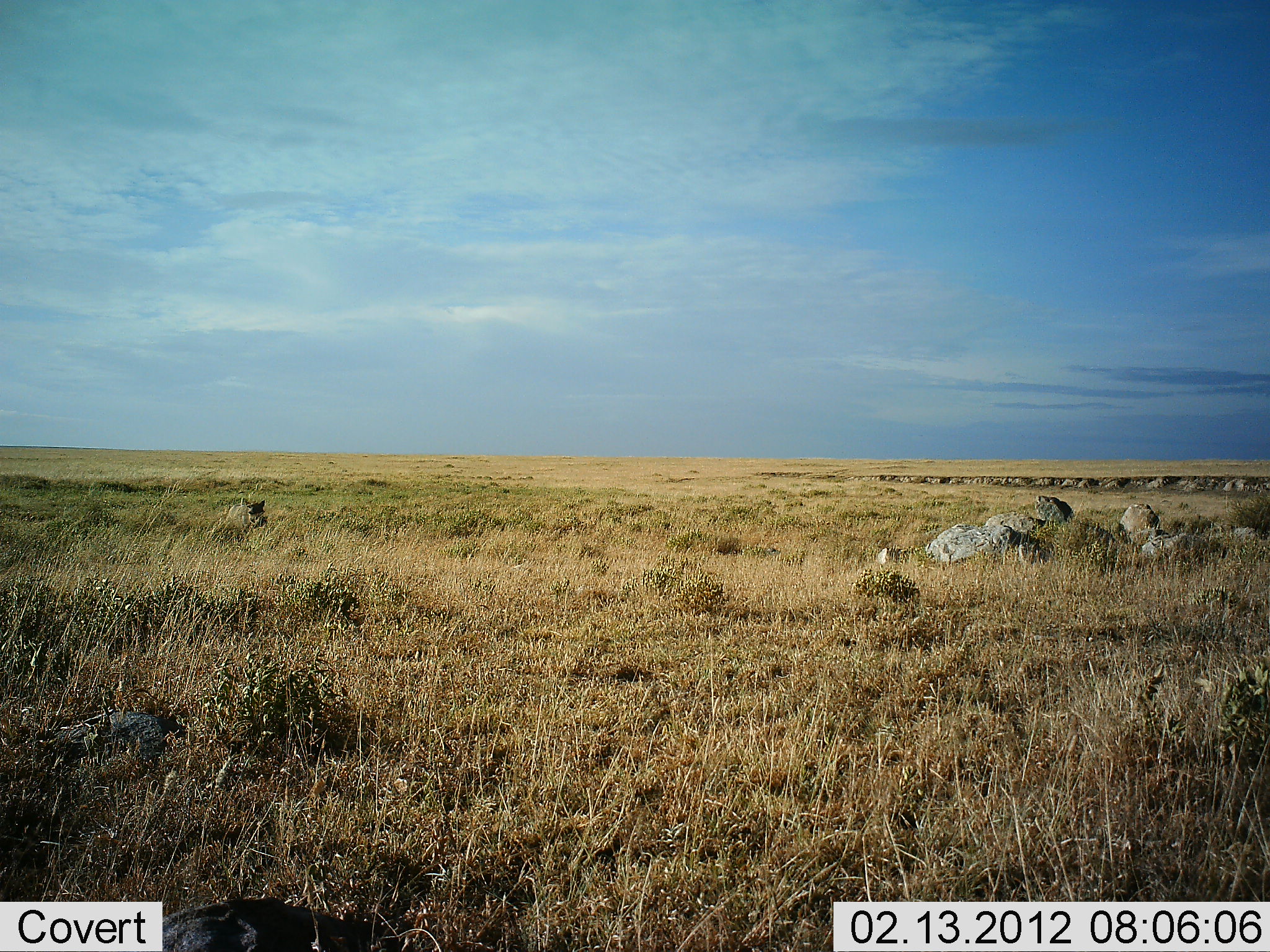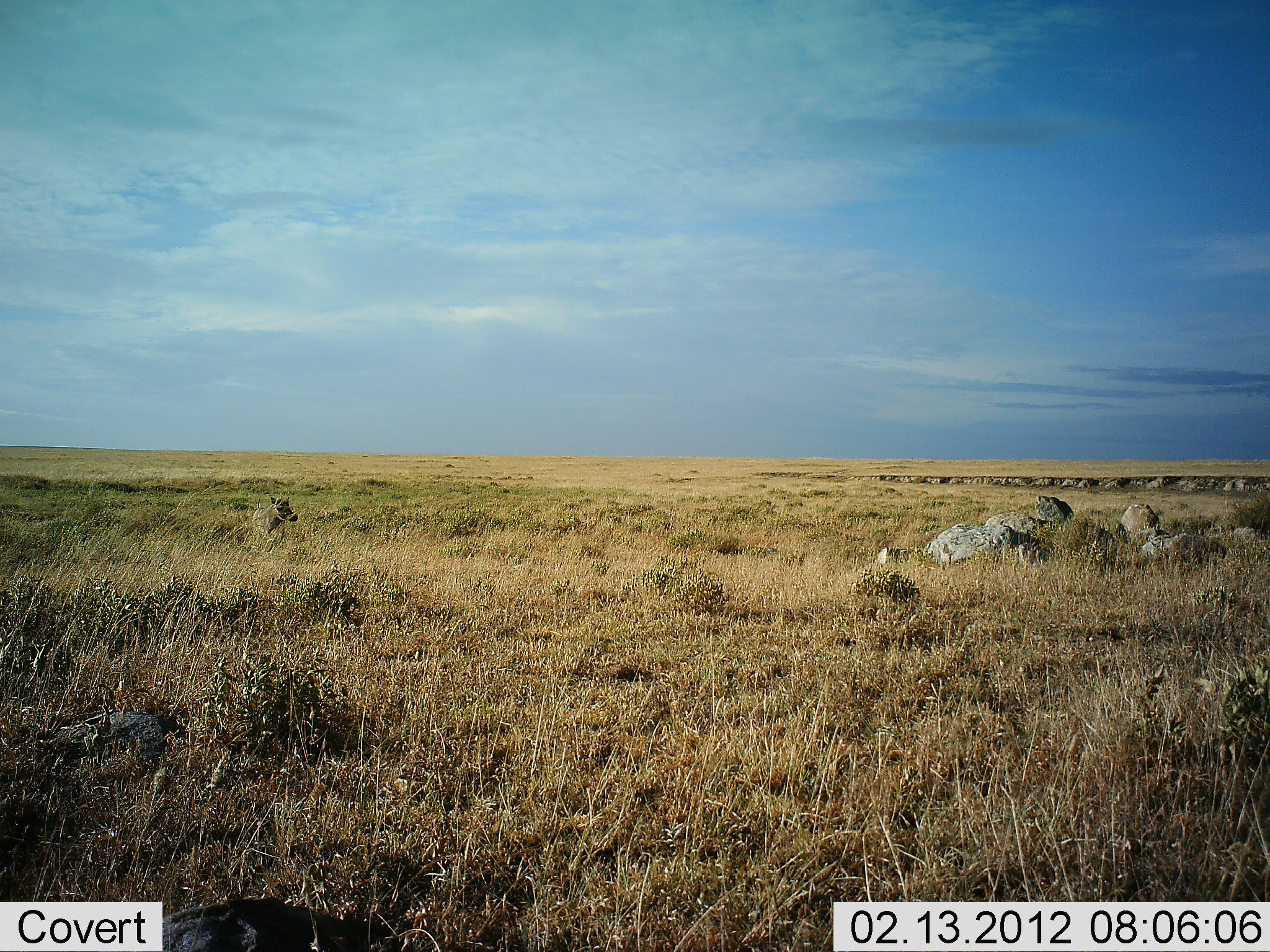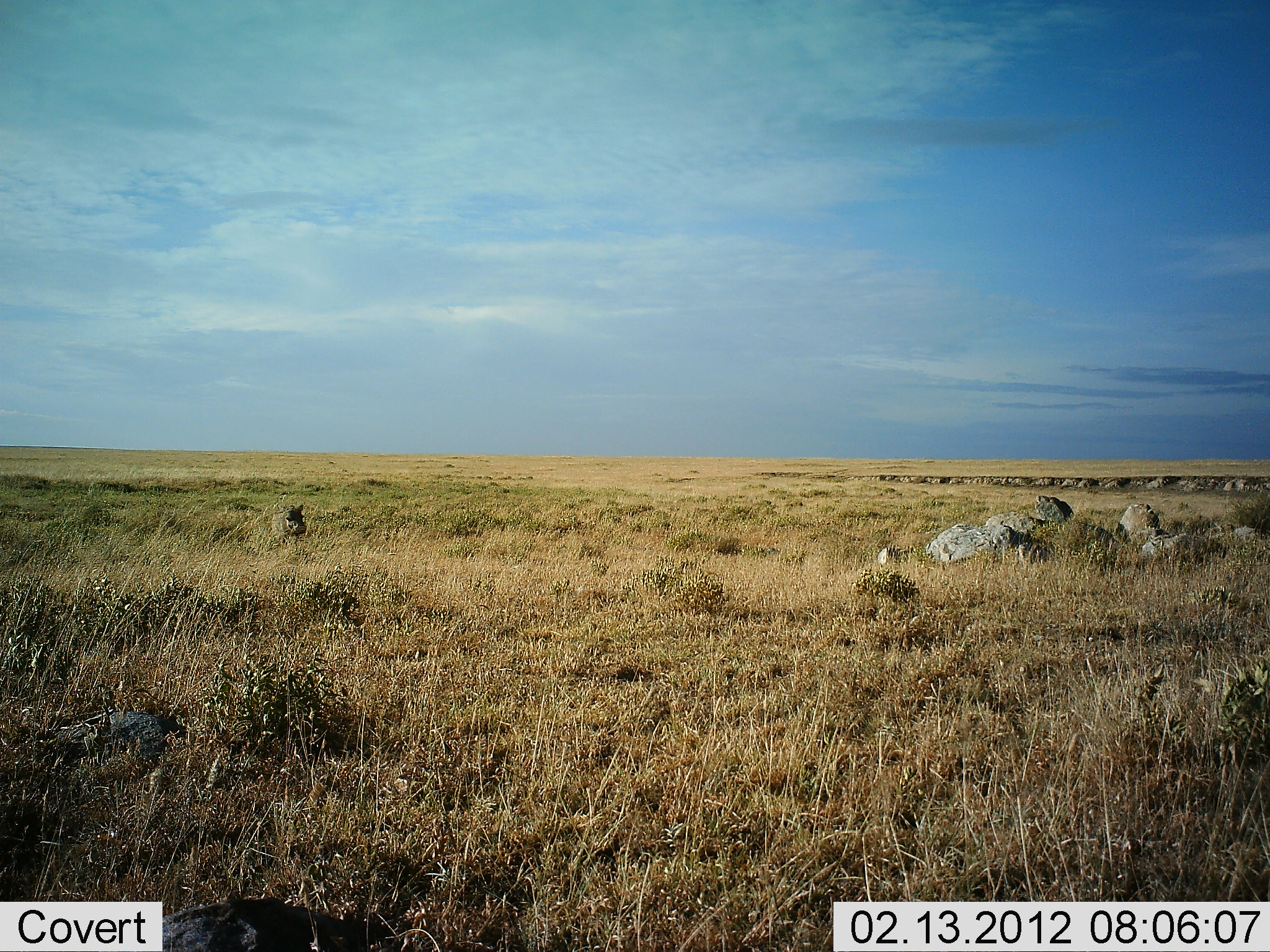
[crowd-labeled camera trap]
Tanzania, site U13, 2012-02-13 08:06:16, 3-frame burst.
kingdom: Animalia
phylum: Chordata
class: Mammalia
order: Artiodactyla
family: Suidae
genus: Phacochoerus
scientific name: Phacochoerus africanus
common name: warthog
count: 1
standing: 0%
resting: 0%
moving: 100%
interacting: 0%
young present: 0%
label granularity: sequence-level